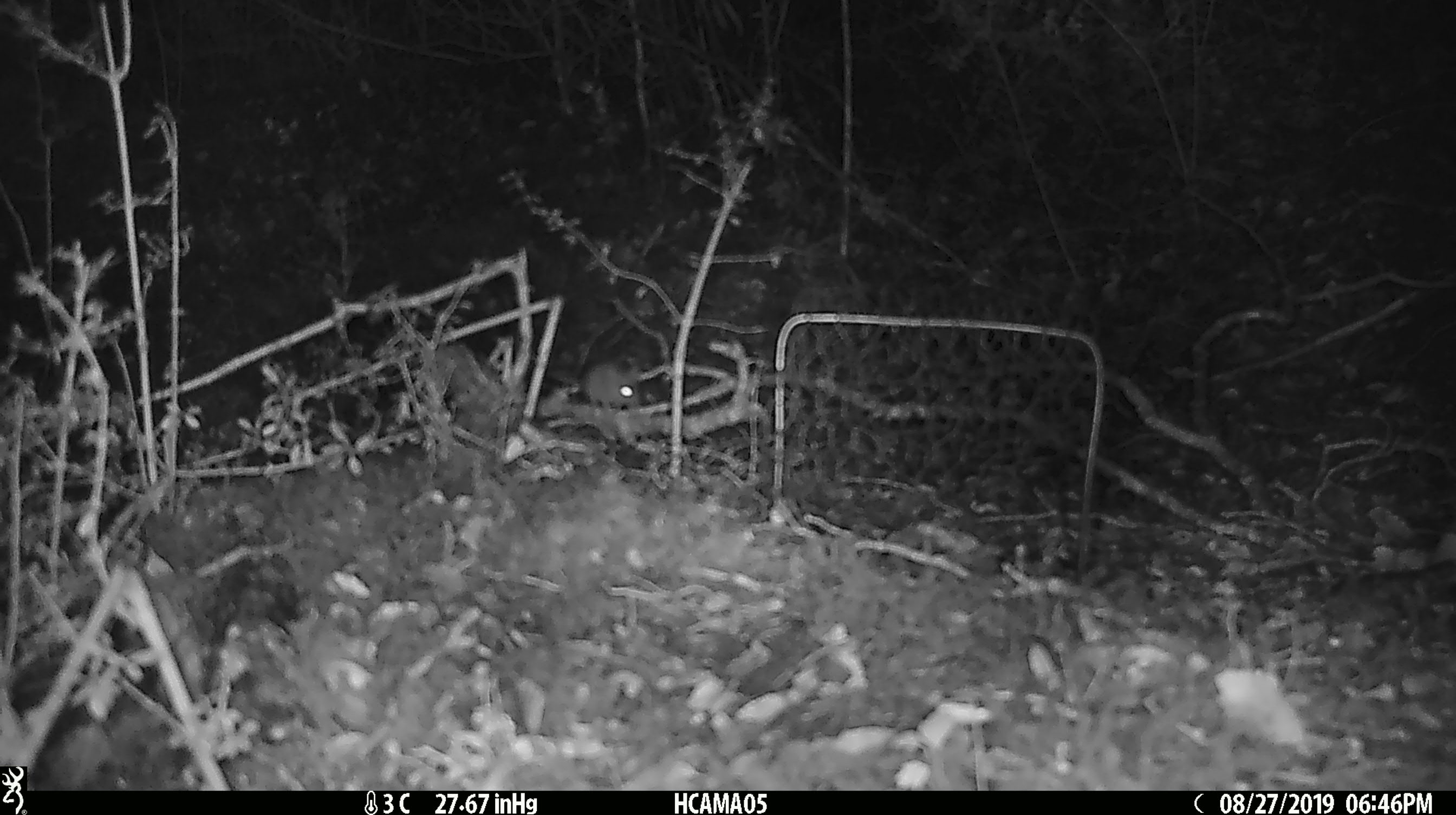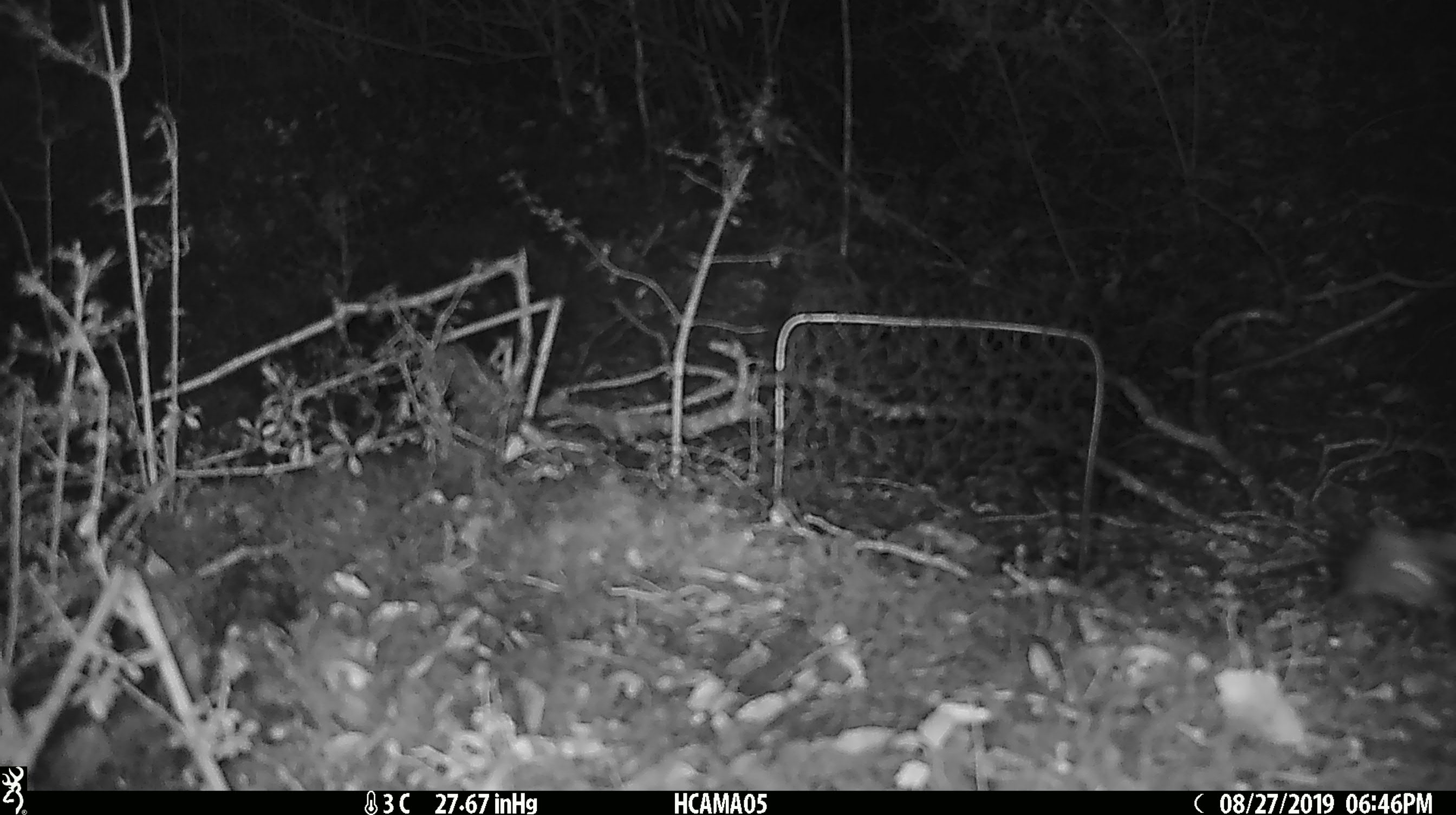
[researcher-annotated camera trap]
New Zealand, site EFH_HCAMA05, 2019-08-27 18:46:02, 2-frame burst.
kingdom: Animalia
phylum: Chordata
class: Mammalia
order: Rodentia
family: Muridae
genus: Mus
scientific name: Mus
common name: mouse